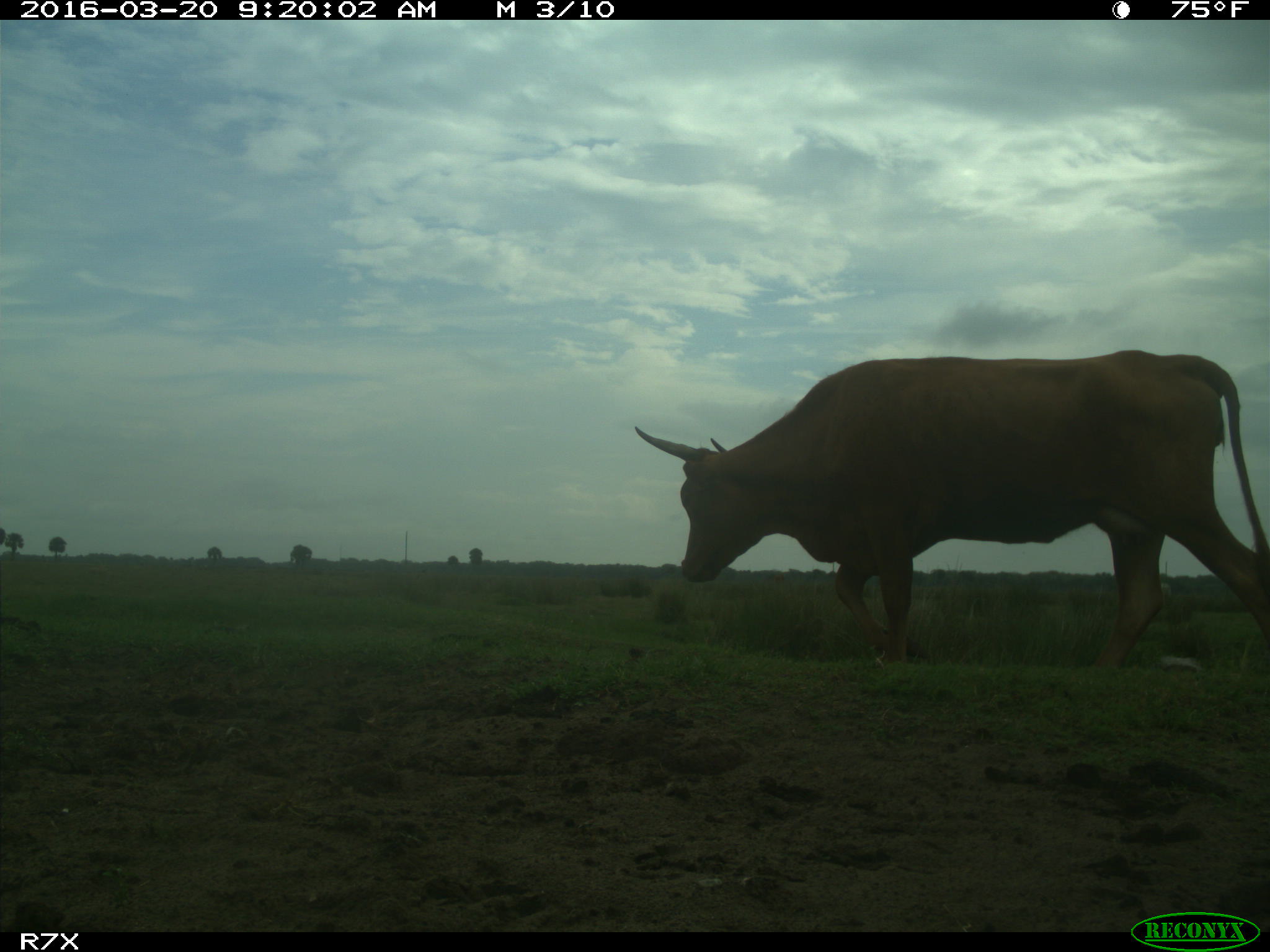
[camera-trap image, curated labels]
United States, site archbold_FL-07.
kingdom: Animalia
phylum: Chordata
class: Mammalia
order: Artiodactyla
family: Bovidae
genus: Bos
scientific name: Bos taurus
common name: domestic cow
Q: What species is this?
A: Bos taurus (domestic cow).